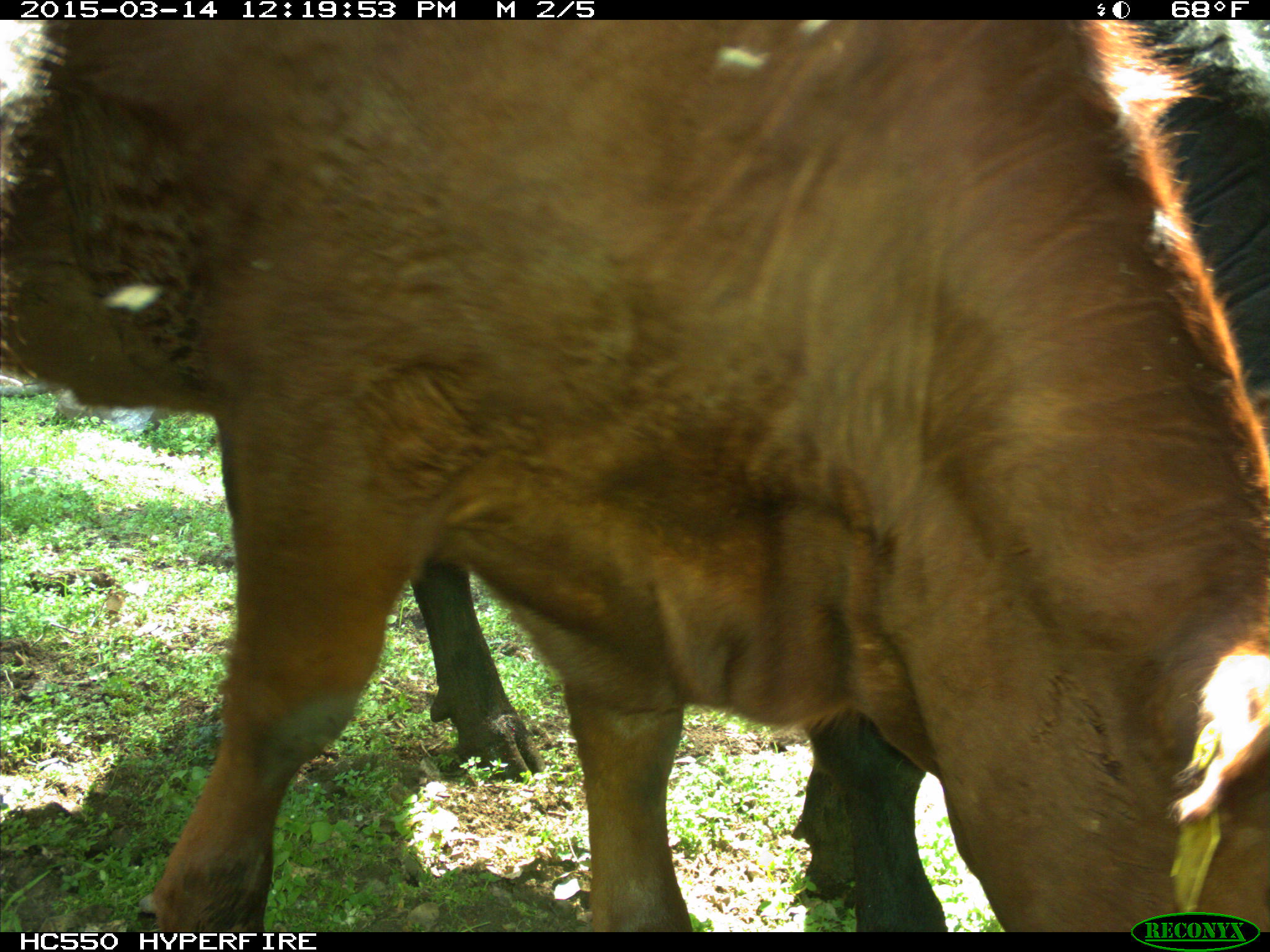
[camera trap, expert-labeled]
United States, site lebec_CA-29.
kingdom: Animalia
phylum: Chordata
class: Mammalia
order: Artiodactyla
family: Bovidae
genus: Bos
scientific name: Bos taurus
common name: domestic cow